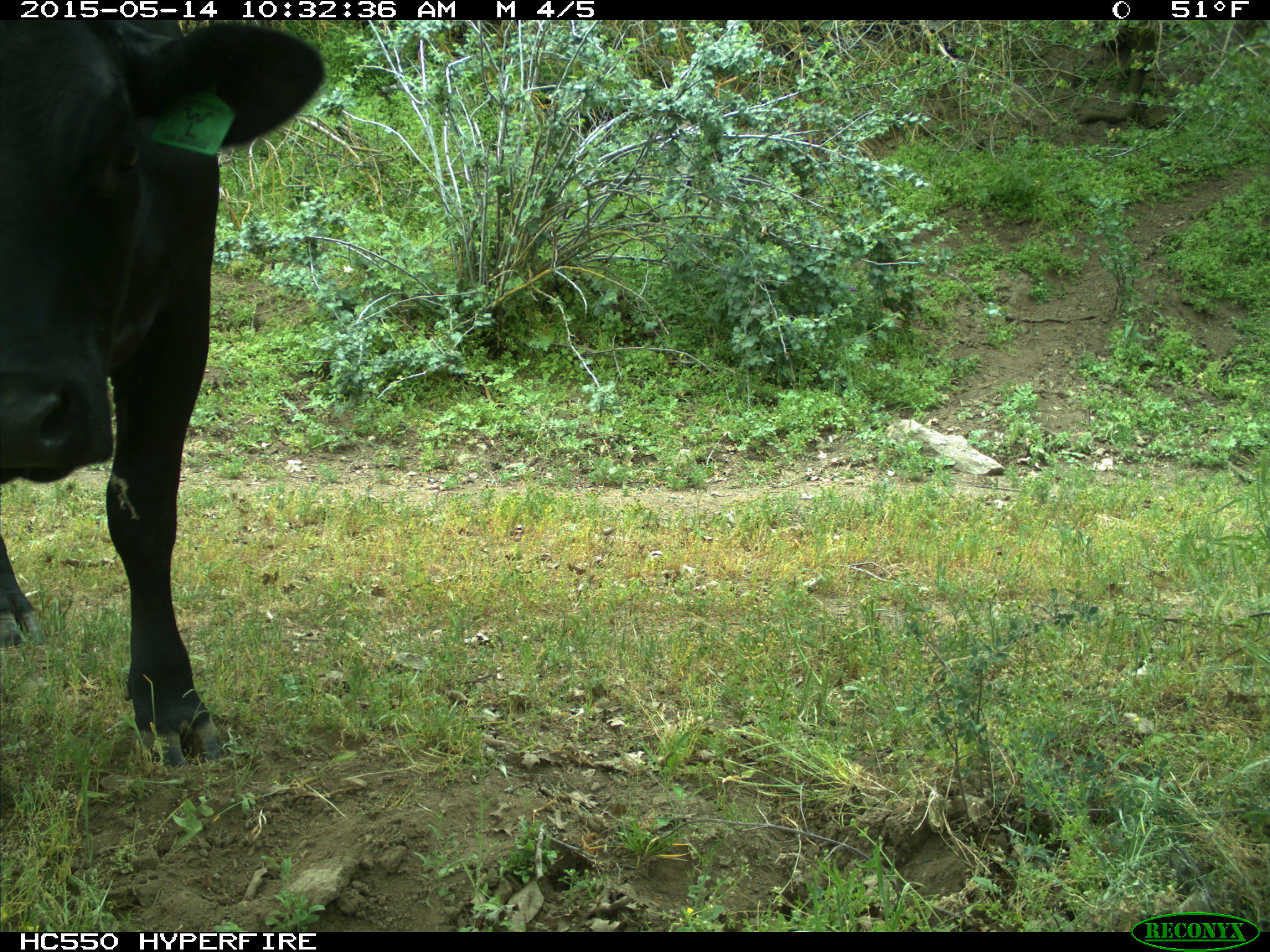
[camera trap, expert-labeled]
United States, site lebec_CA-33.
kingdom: Animalia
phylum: Chordata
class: Mammalia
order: Artiodactyla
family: Bovidae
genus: Bos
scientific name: Bos taurus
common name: domestic cow